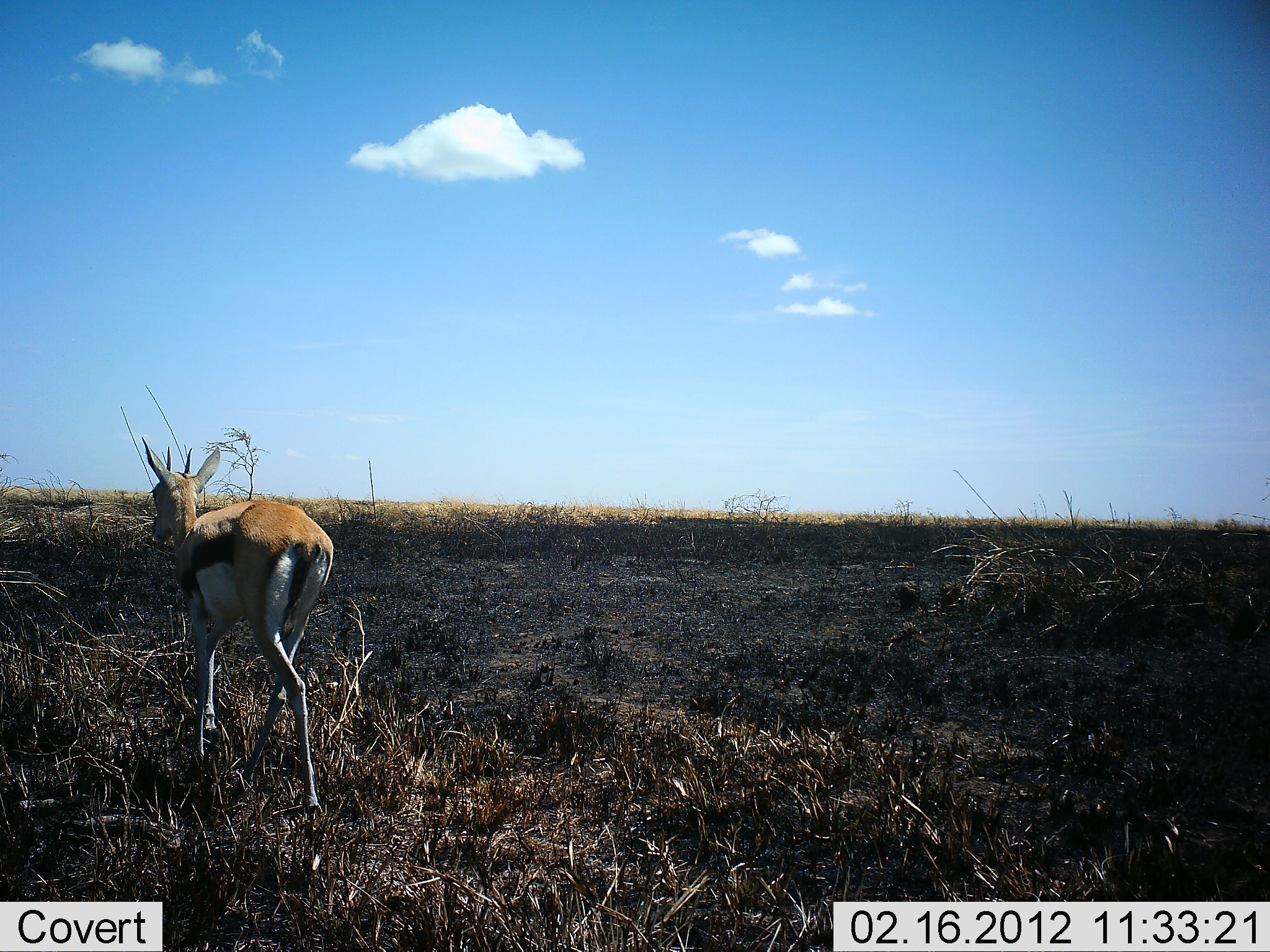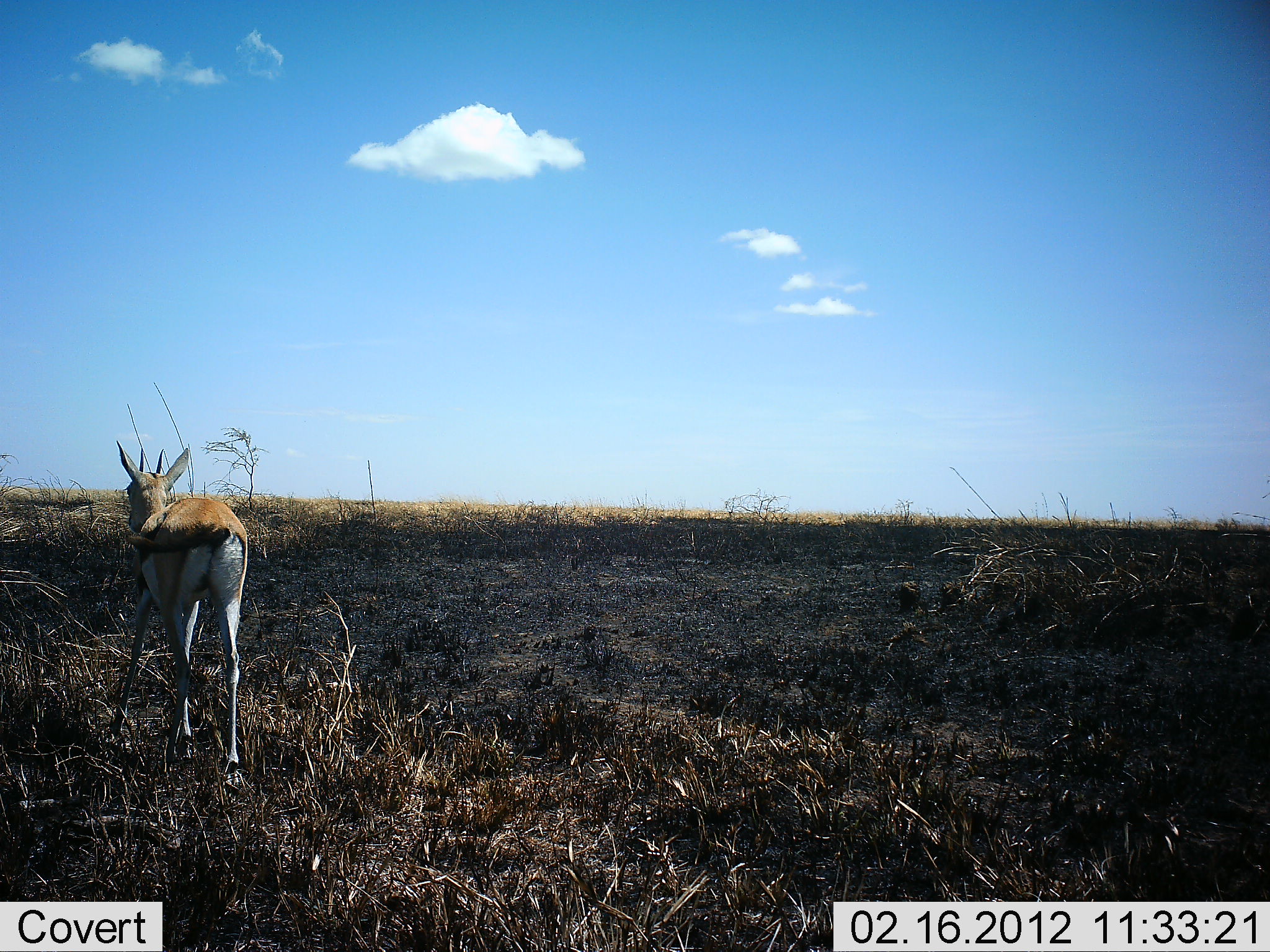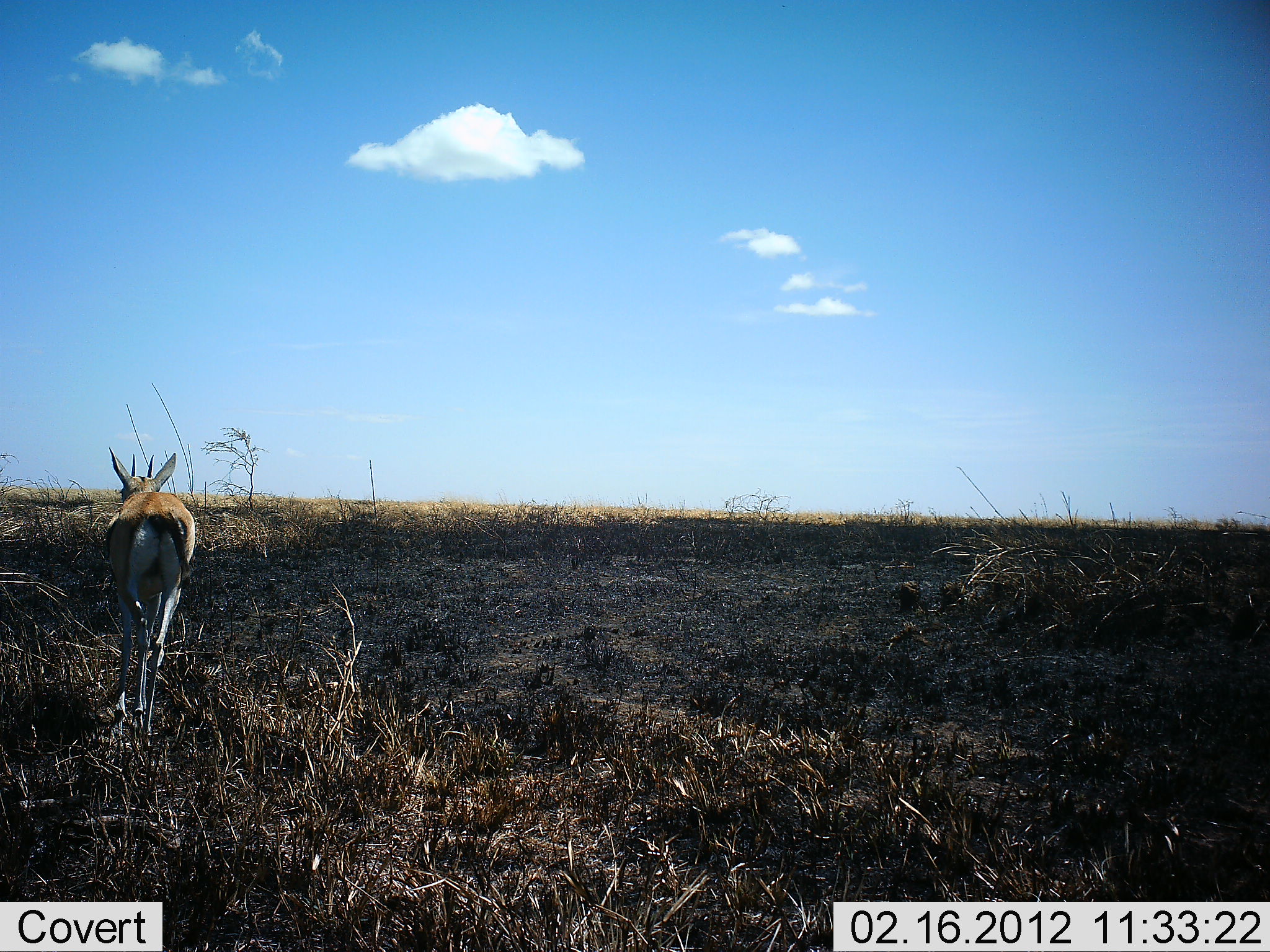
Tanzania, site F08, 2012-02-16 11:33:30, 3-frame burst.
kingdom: Animalia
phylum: Chordata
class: Mammalia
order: Artiodactyla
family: Bovidae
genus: Eudorcas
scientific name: Eudorcas thomsonii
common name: thomson's gazelle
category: gazellethomsons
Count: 1.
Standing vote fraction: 16%.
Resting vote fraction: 0%.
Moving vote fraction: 95%.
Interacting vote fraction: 0%.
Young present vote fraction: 0%.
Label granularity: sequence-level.